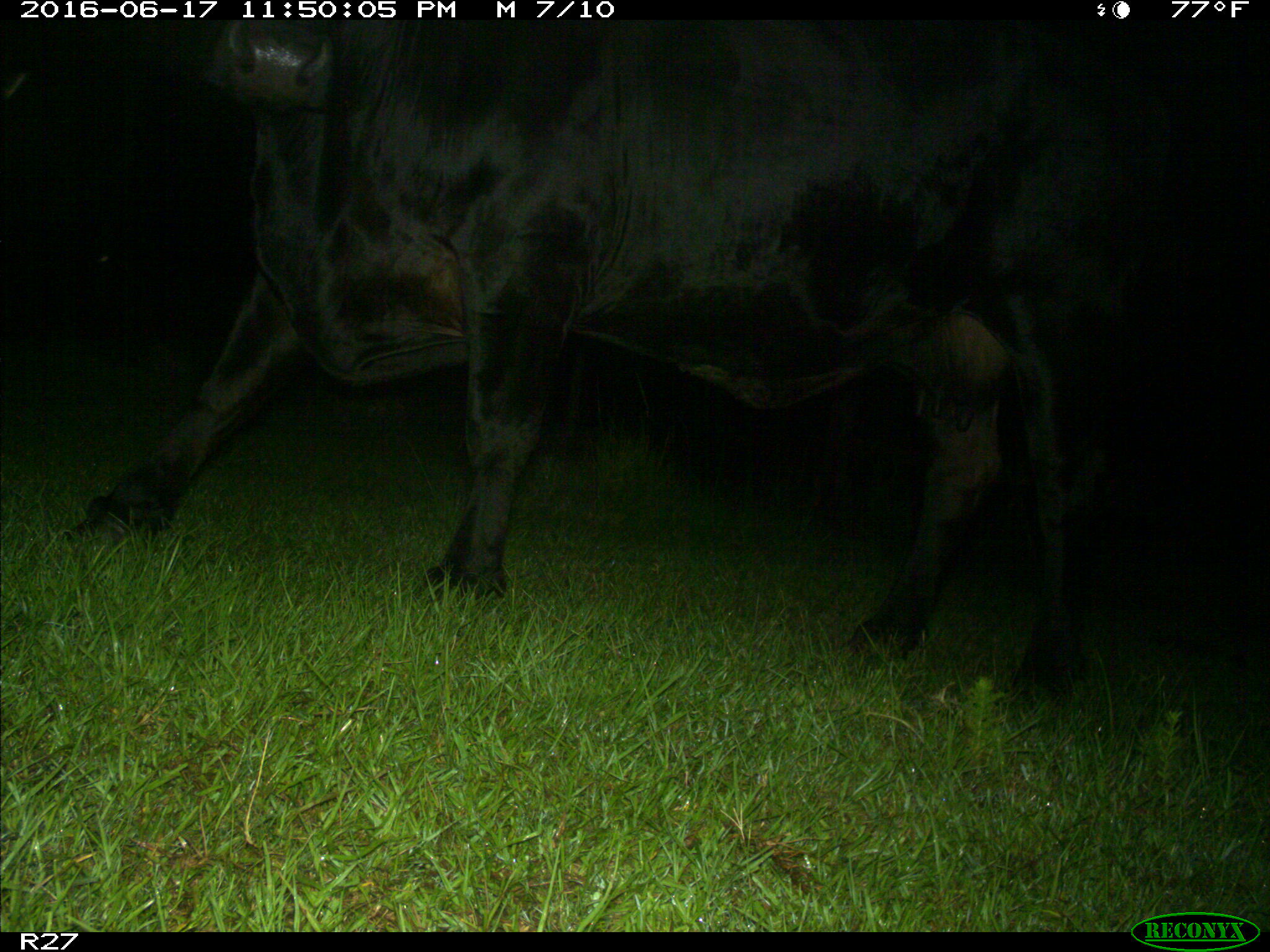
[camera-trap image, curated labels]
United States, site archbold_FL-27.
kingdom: Animalia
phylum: Chordata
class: Mammalia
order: Artiodactyla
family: Bovidae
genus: Bos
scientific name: Bos taurus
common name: domestic cow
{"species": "Bos taurus (domestic cow)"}